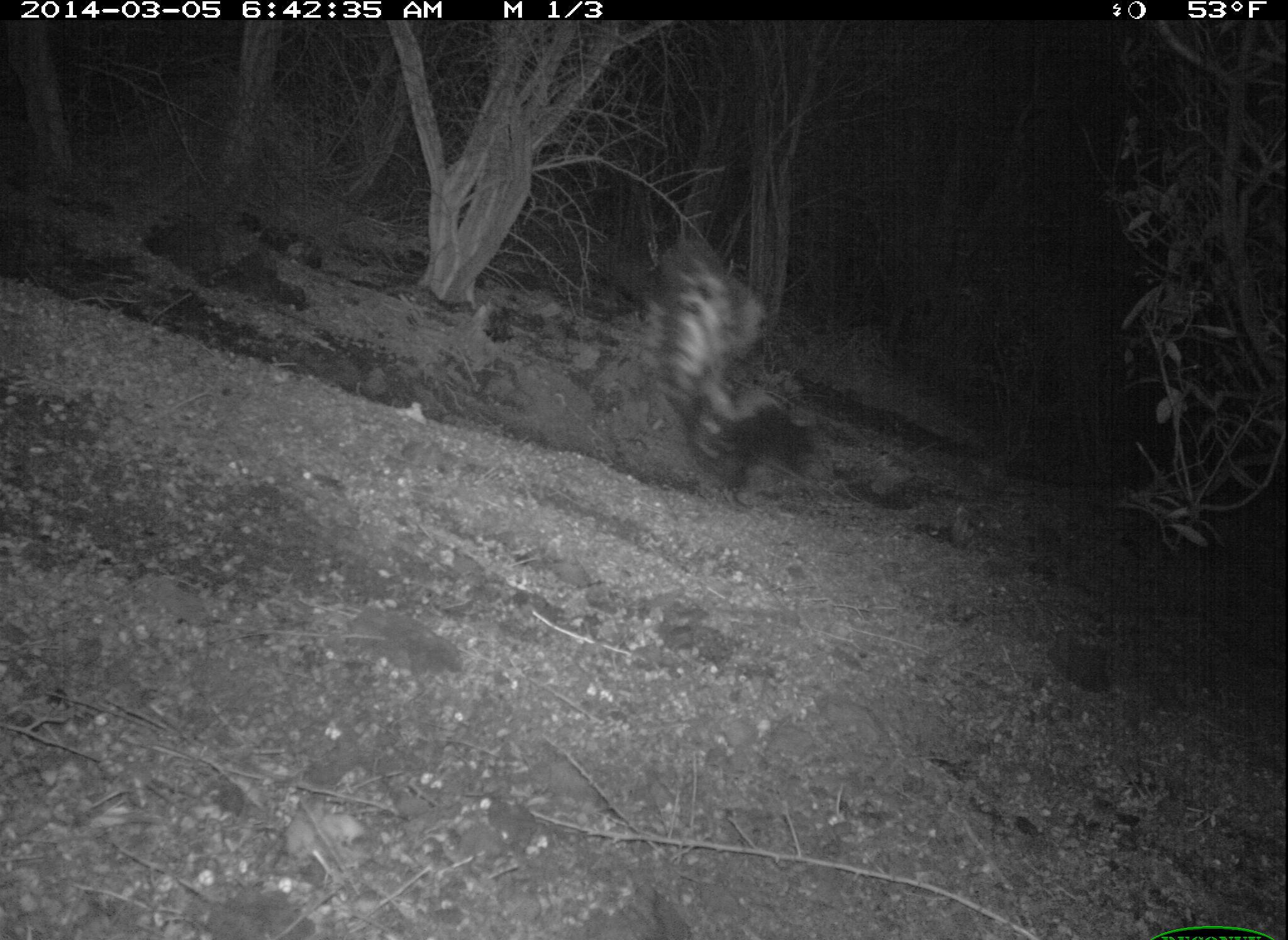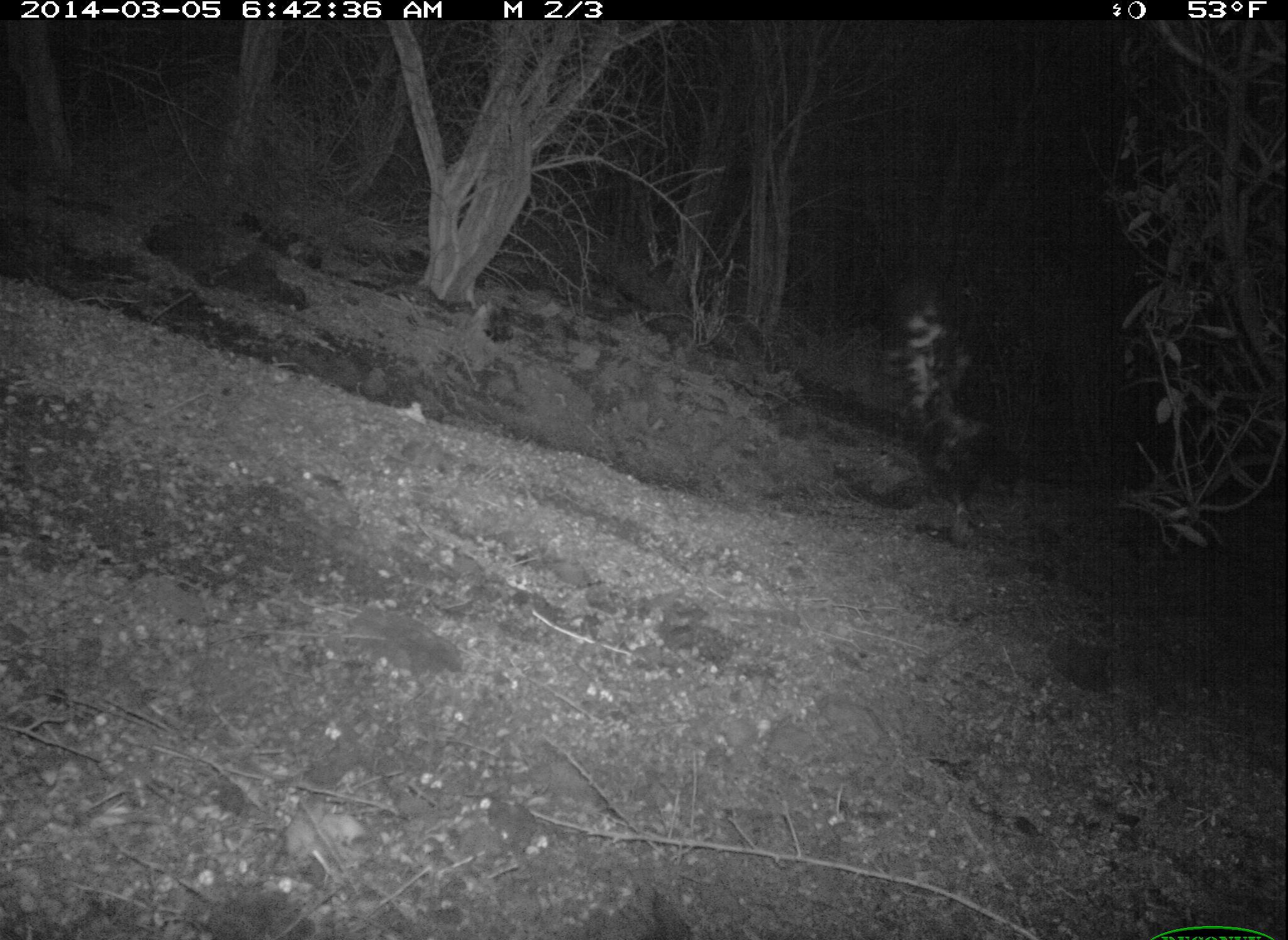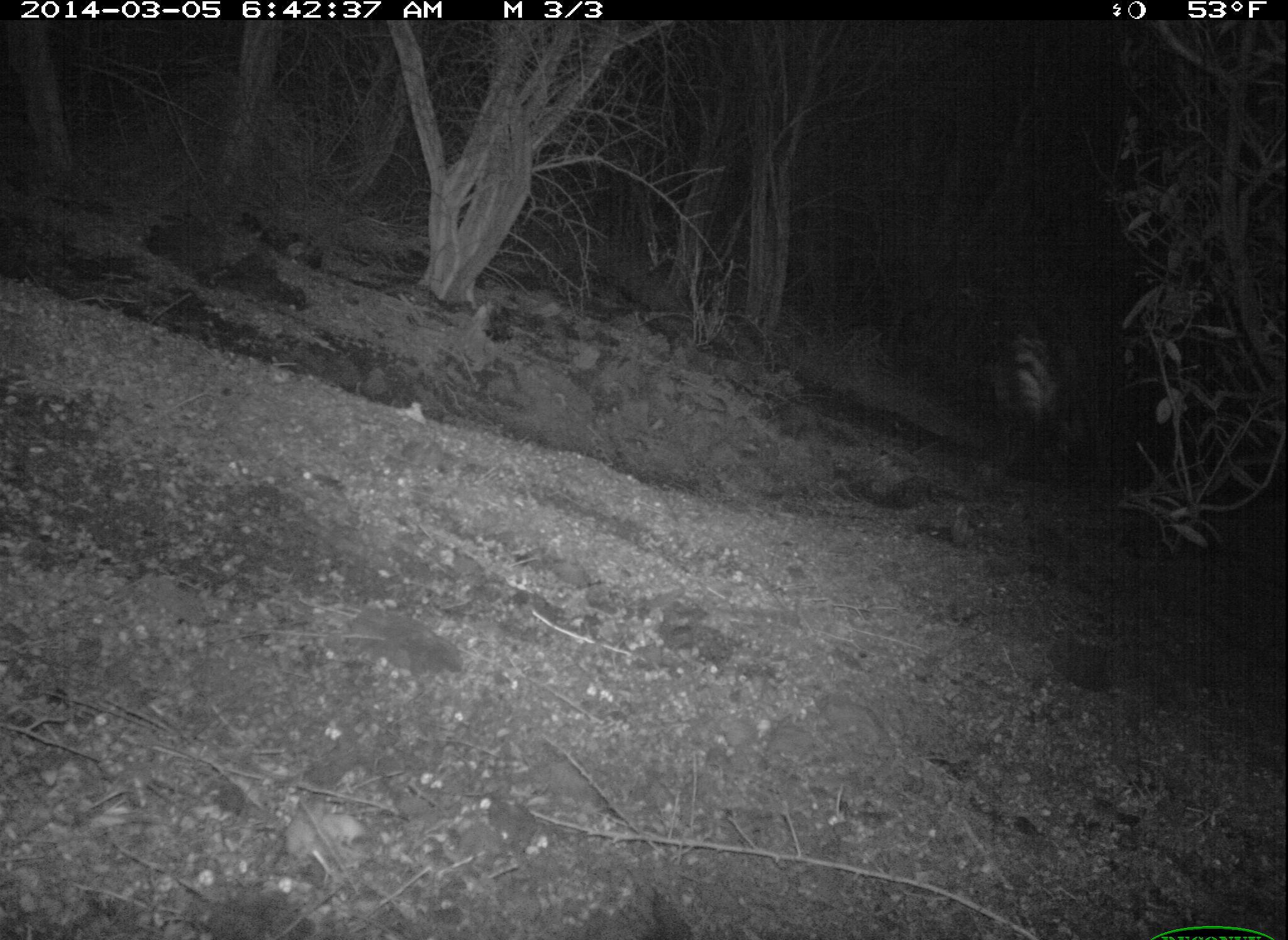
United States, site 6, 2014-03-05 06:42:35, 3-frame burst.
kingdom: Animalia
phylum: Chordata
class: Mammalia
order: Carnivora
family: Mephitidae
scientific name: Mephitidae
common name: skunk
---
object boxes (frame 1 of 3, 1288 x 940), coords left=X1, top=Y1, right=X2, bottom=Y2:
skunk: left=655, top=241, right=823, bottom=509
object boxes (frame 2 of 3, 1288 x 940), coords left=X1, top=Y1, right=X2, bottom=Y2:
skunk: left=898, top=296, right=1001, bottom=527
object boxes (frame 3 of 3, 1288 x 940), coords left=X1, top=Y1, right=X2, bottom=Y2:
skunk: left=965, top=284, right=1106, bottom=497